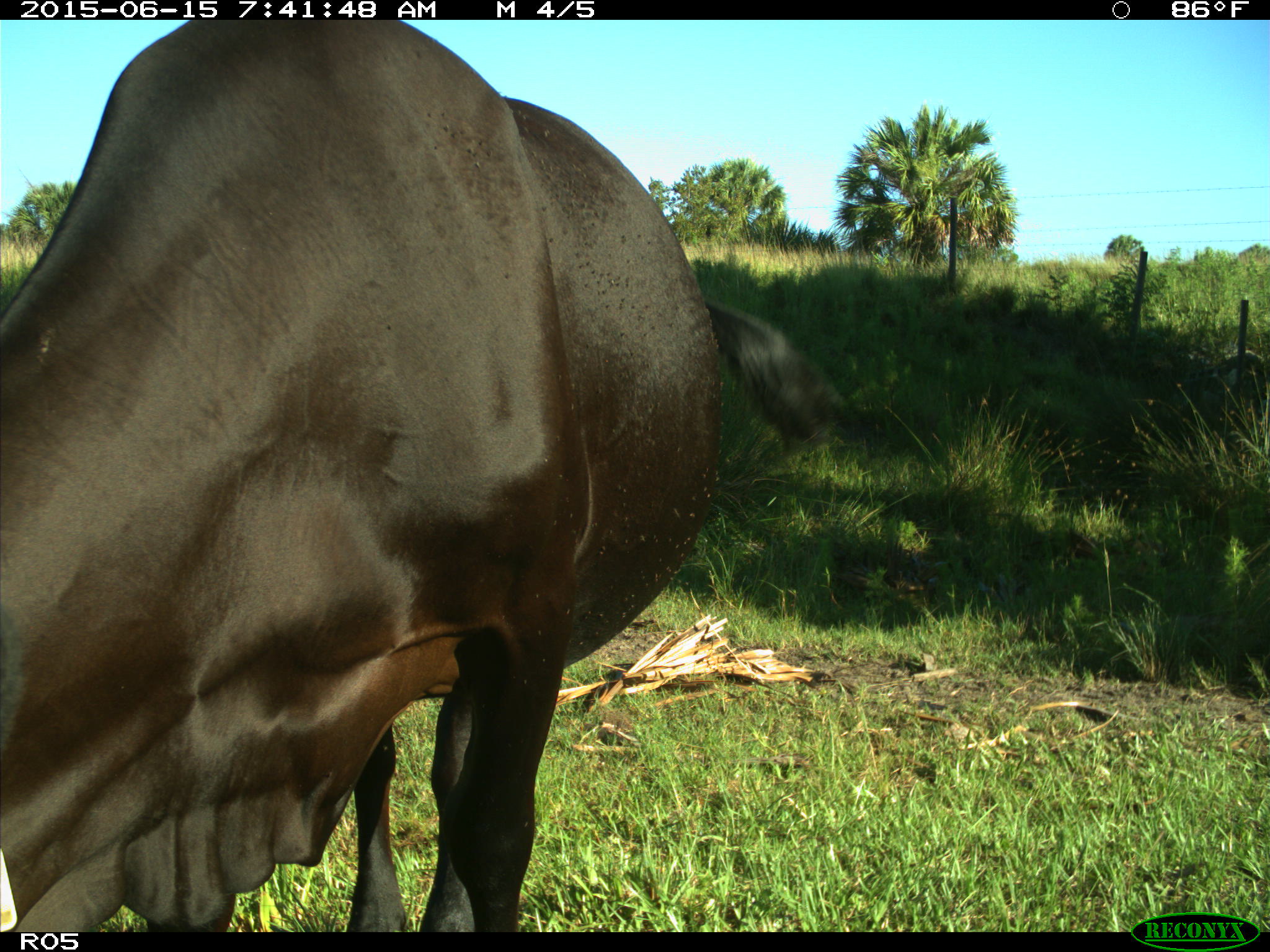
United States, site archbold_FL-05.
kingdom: Animalia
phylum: Chordata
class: Mammalia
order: Artiodactyla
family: Bovidae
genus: Bos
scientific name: Bos taurus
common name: domestic cow